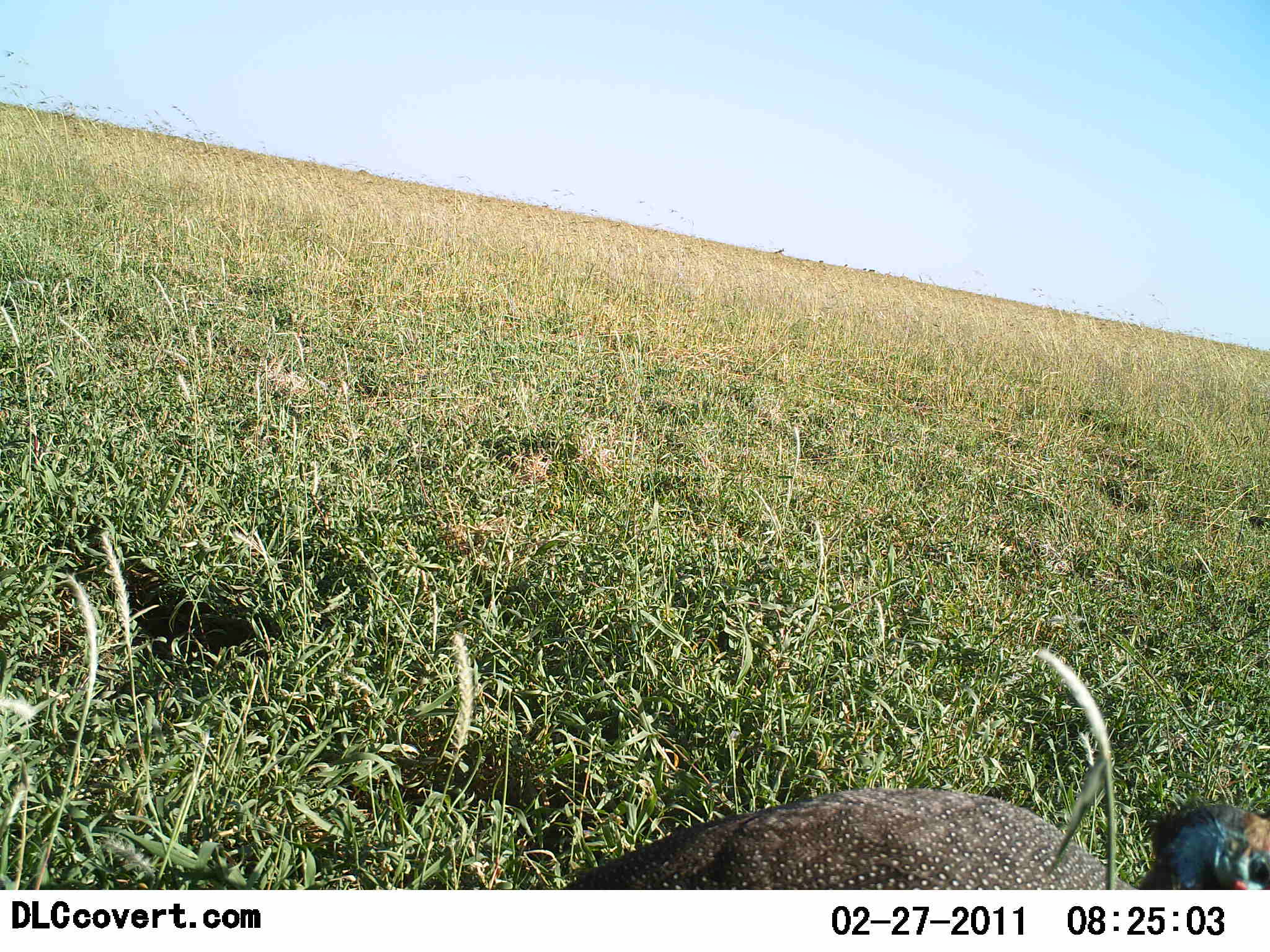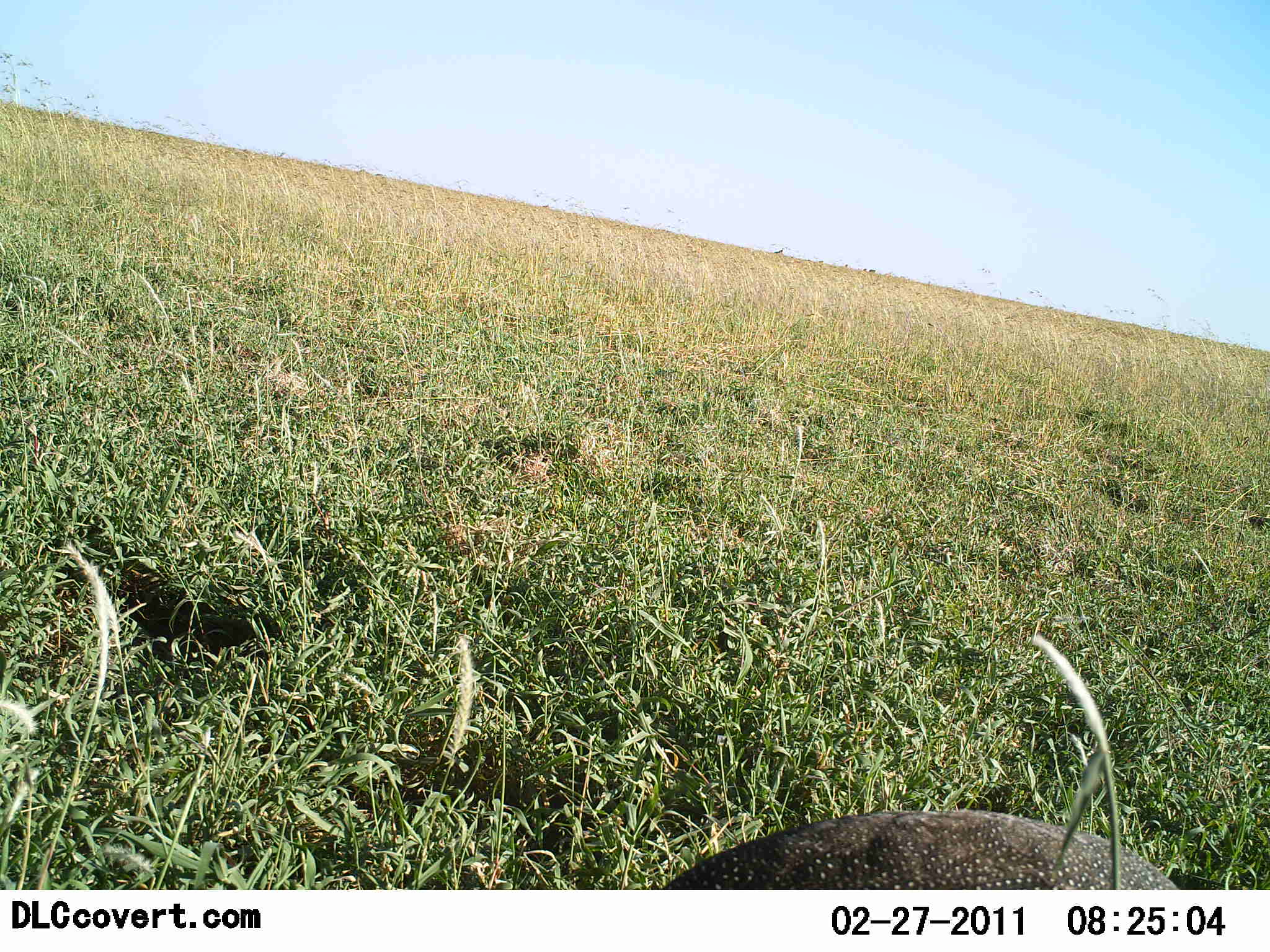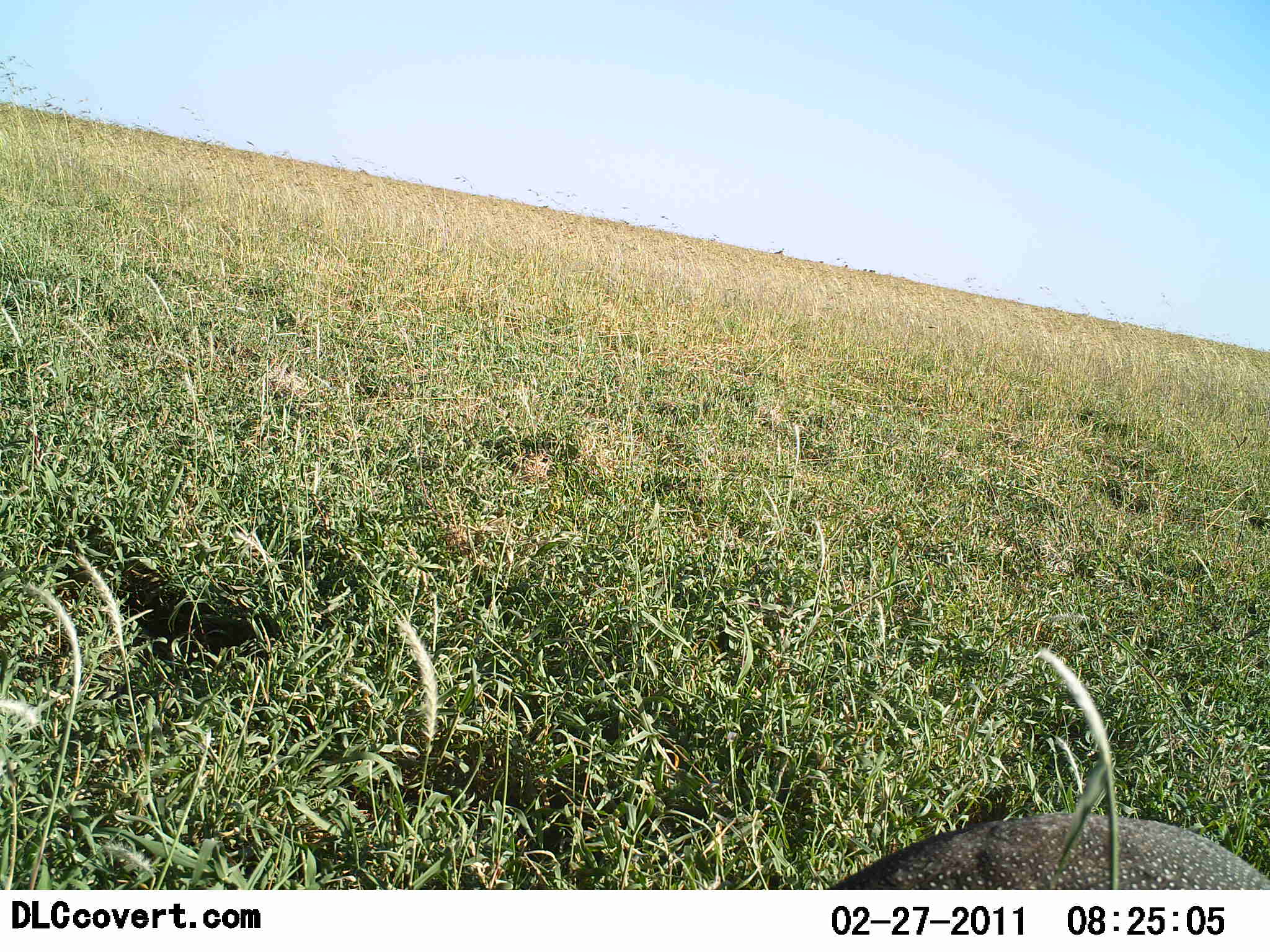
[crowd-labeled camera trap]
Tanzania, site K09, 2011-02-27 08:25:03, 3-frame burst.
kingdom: Animalia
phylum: Chordata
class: Aves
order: Galliformes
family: Numididae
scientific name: Numididae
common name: guinea fowl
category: guineafowl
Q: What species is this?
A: Guineafowl (guinea fowl) (Numididae).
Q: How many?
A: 1.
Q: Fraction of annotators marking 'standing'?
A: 20%.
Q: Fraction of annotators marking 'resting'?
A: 0%.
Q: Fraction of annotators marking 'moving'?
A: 73%.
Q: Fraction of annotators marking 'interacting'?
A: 0%.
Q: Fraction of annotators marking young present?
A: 0%.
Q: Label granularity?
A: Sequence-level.